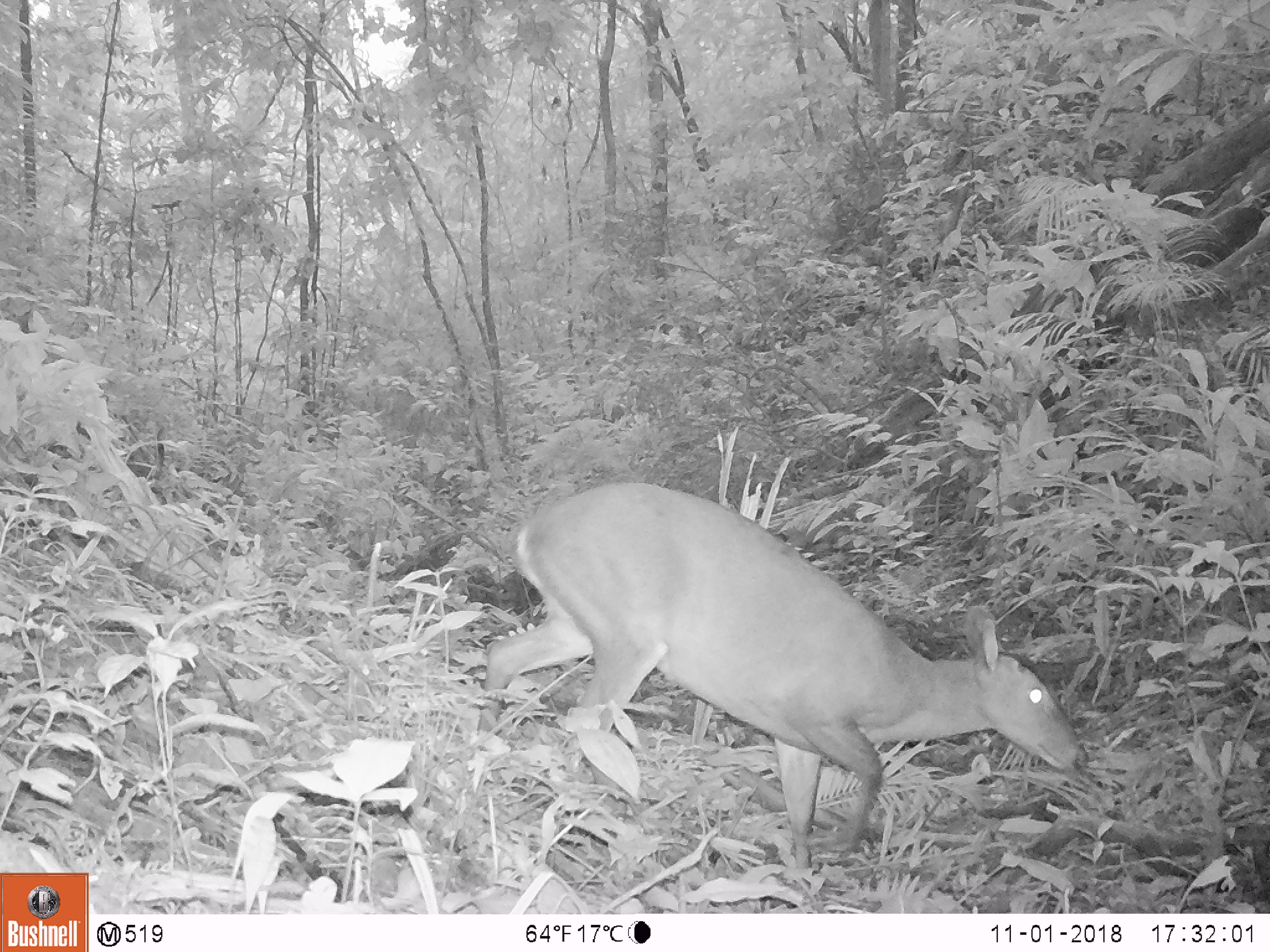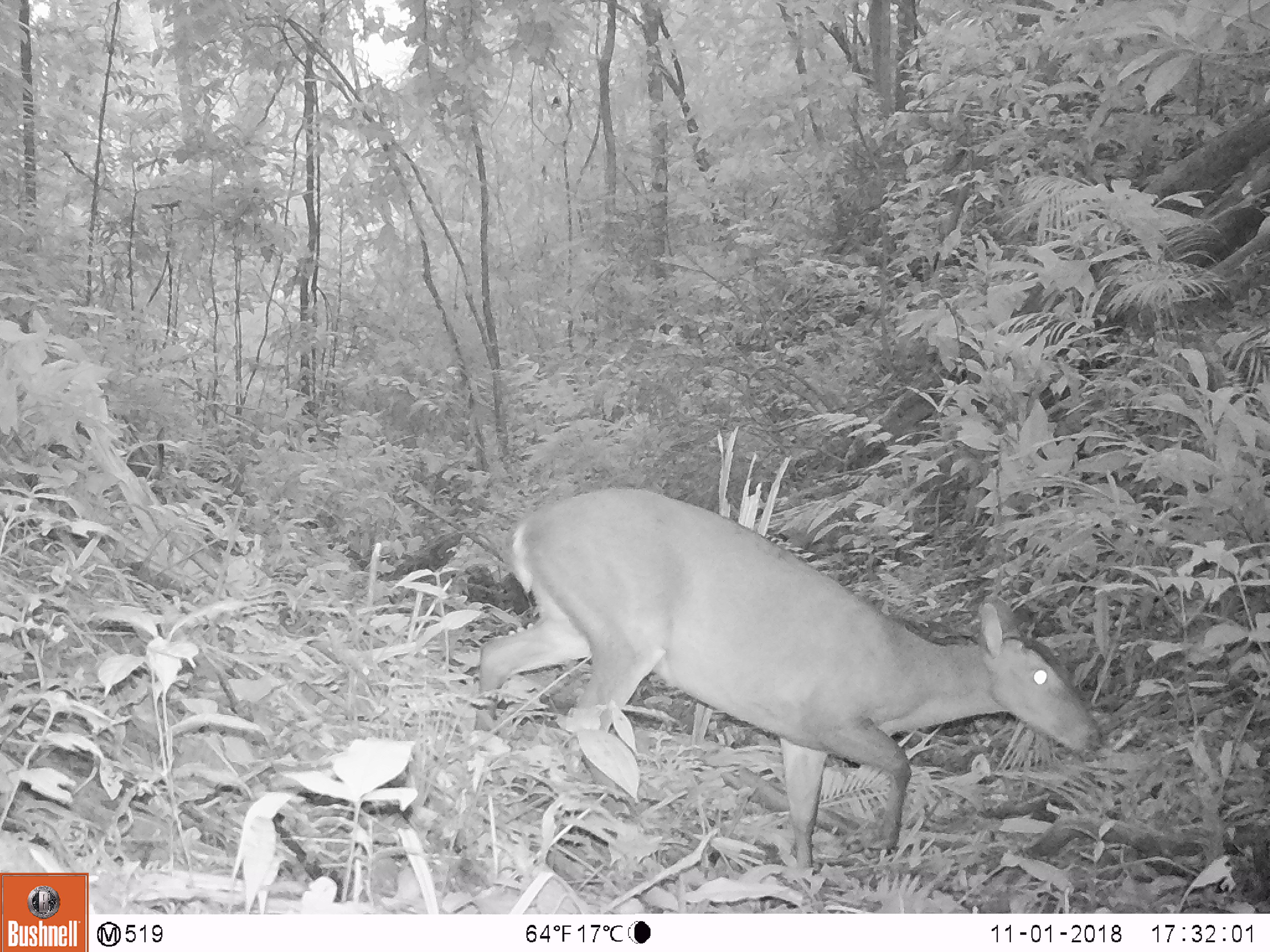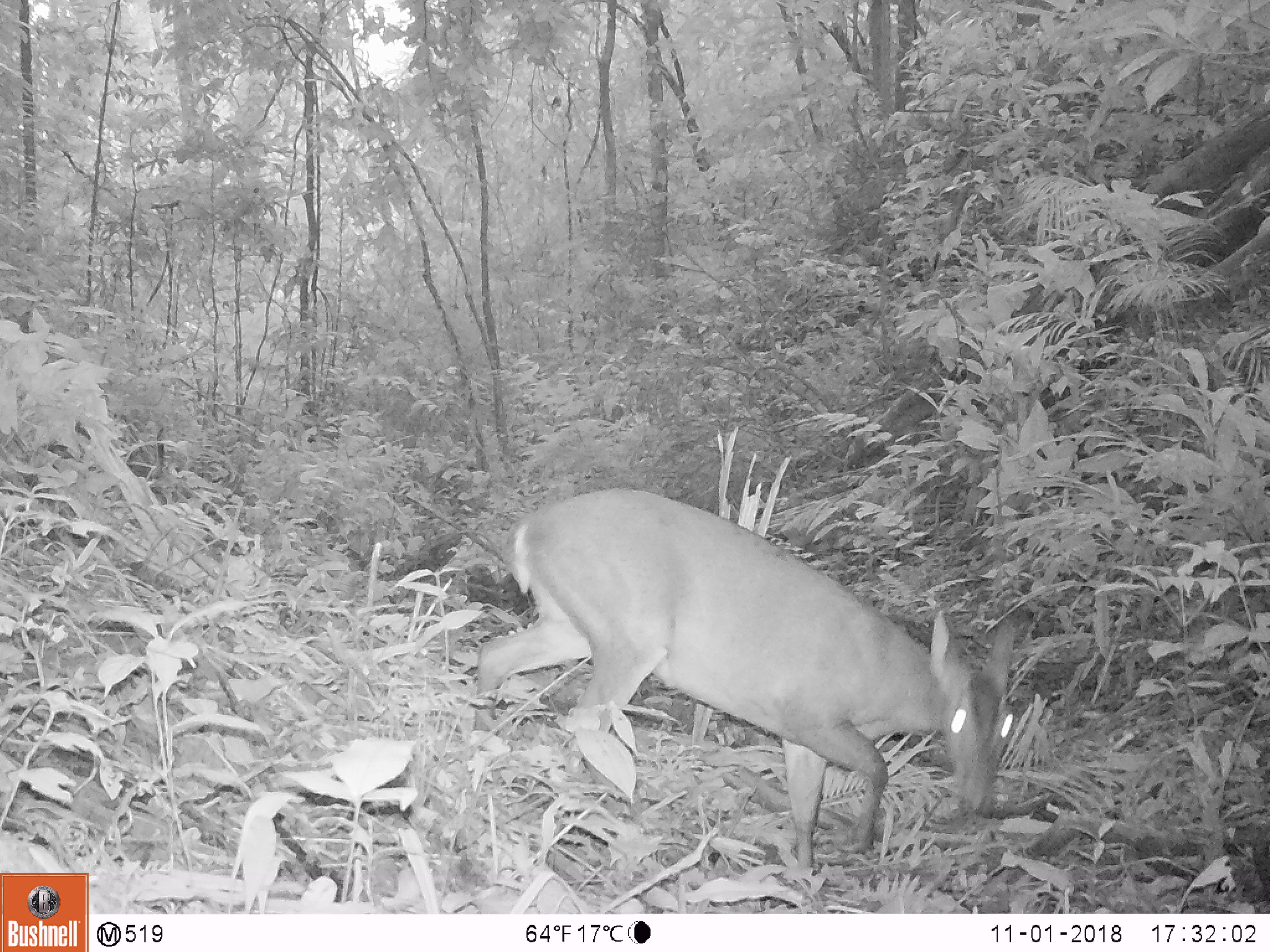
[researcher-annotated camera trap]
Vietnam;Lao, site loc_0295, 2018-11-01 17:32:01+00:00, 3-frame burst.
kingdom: Animalia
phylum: Chordata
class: Mammalia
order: Artiodactyla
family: Cervidae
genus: Muntiacus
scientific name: Muntiacus vuquangensis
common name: large-antlered muntjac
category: large antlered muntjac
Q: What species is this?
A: Large antlered muntjac (large-antlered muntjac) (Muntiacus vuquangensis).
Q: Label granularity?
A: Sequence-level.